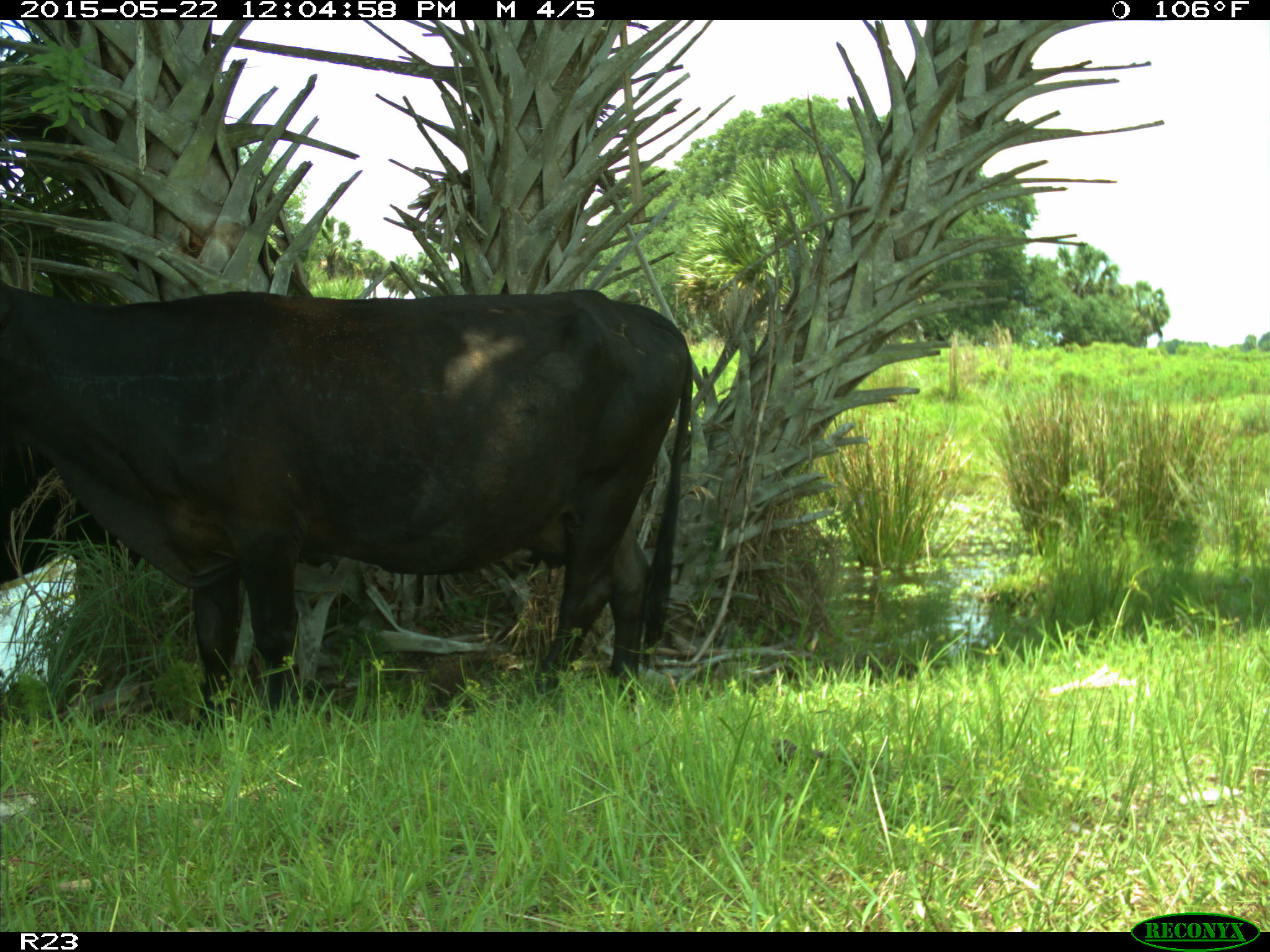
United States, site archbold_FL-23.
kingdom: Animalia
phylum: Chordata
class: Mammalia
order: Artiodactyla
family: Bovidae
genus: Bos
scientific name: Bos taurus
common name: domestic cow